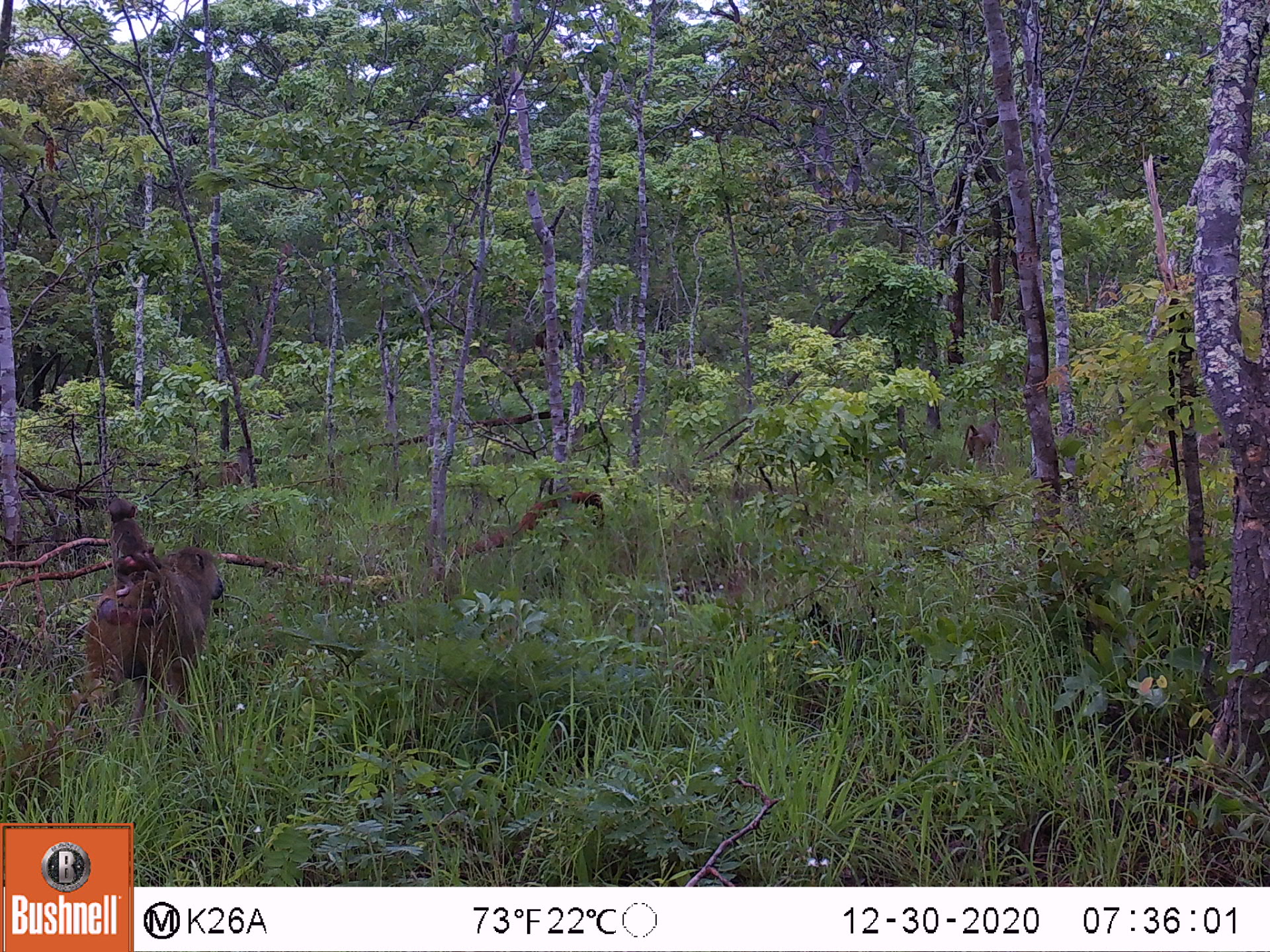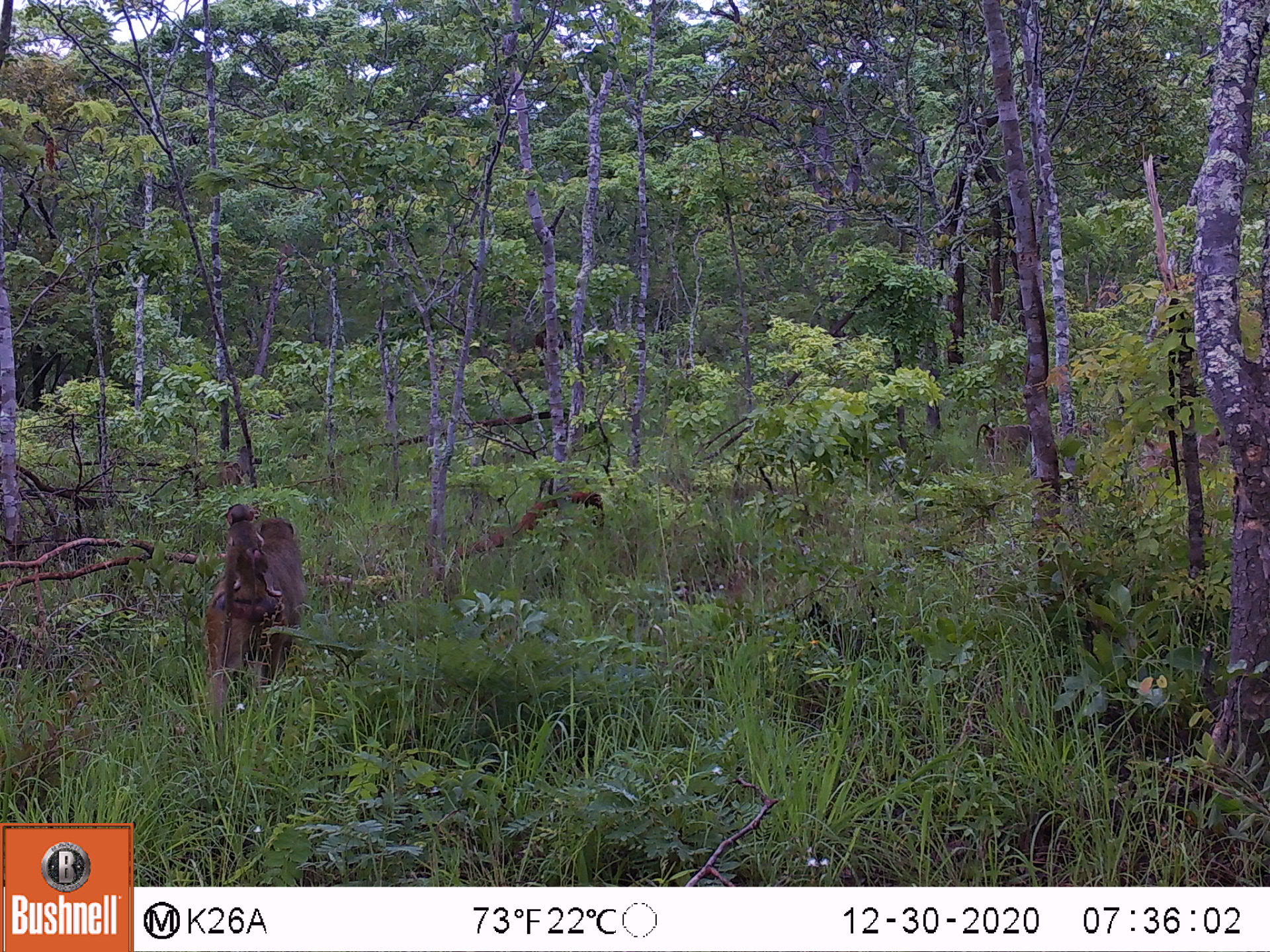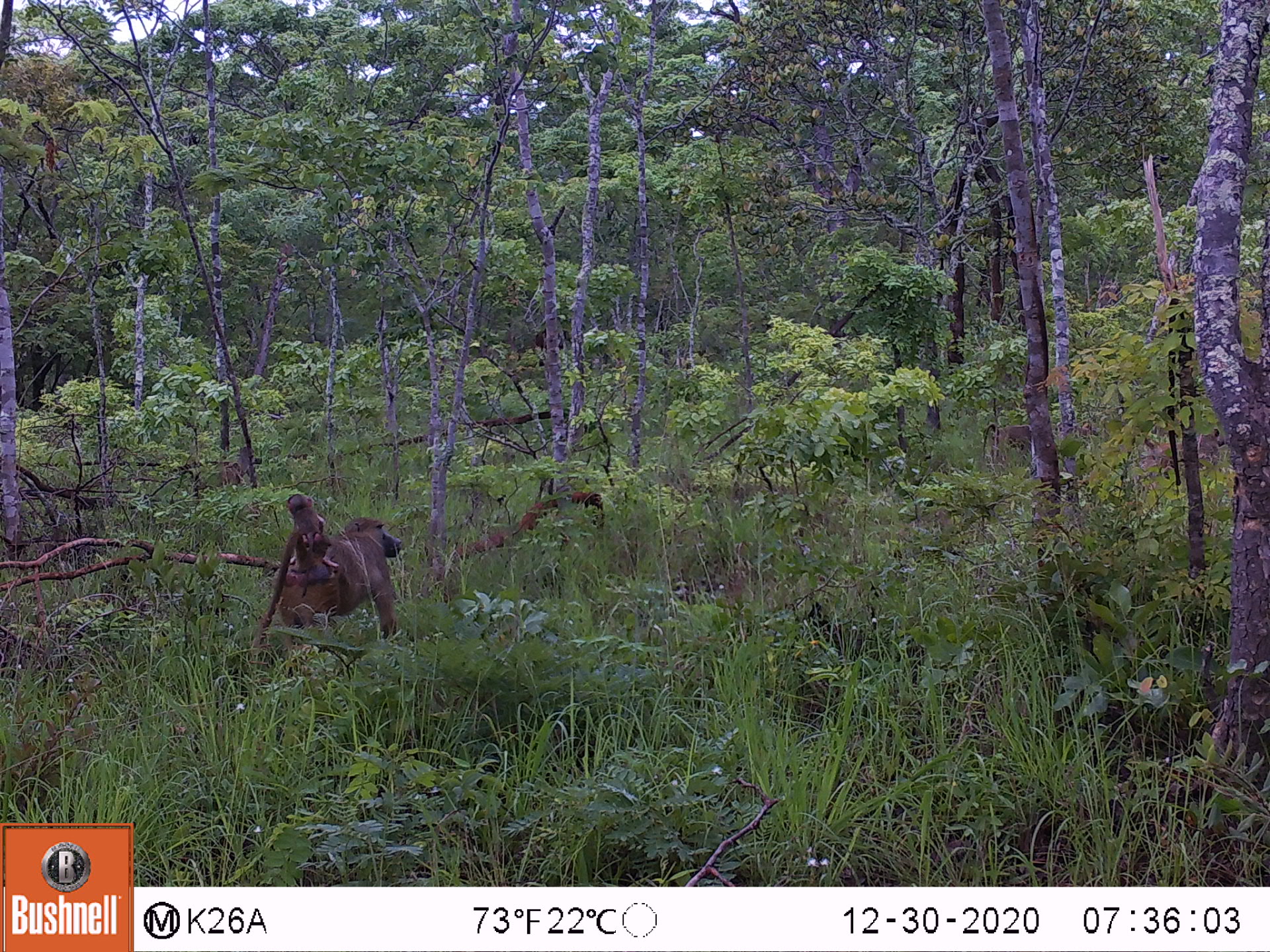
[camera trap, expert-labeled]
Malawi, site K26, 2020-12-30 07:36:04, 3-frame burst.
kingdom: Animalia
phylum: Chordata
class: Mammalia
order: Primates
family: Cercopithecidae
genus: Papio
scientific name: Papio cynocephalus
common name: yellow baboon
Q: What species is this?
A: Yellow baboon (Papio cynocephalus).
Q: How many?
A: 5.